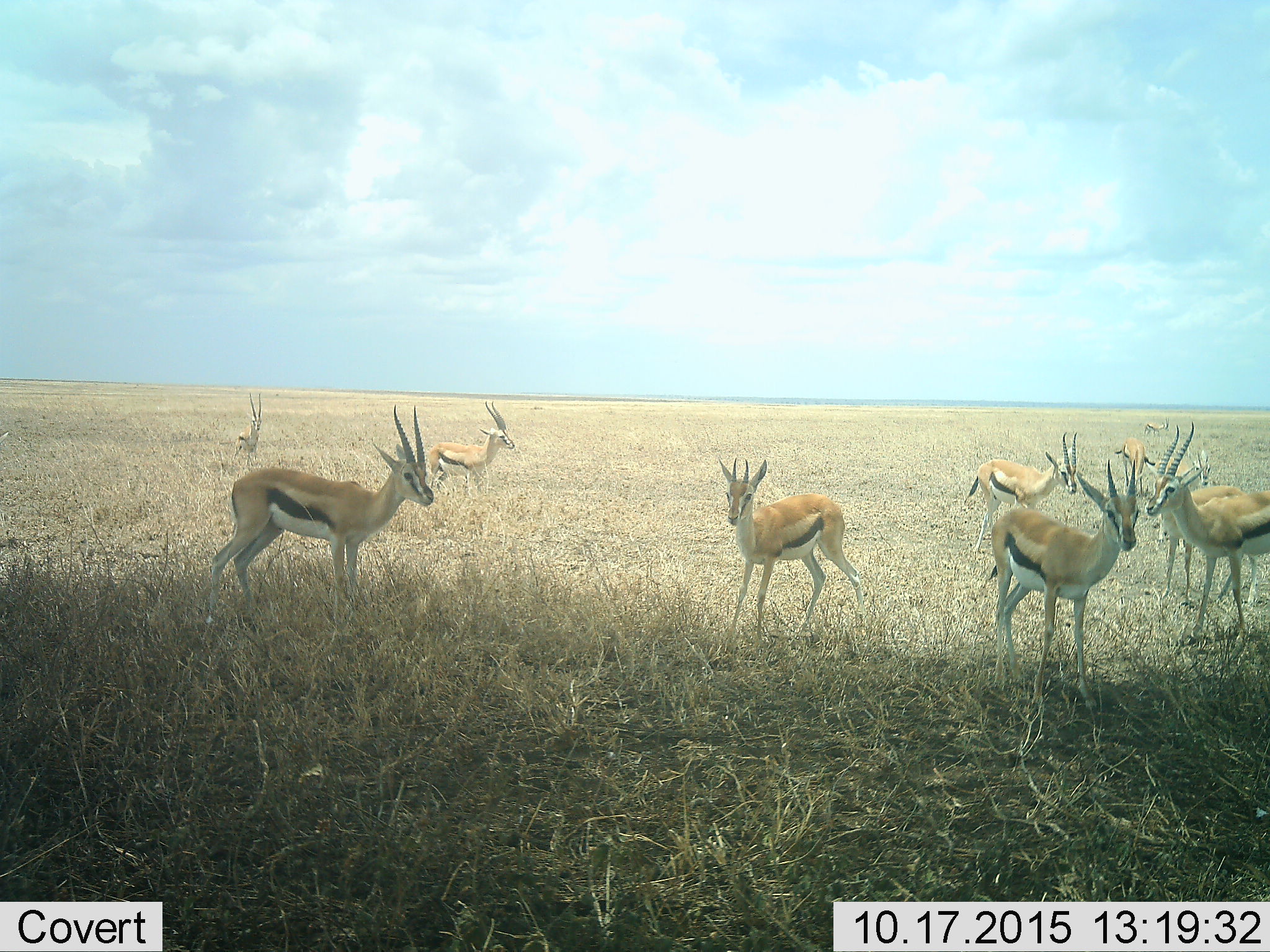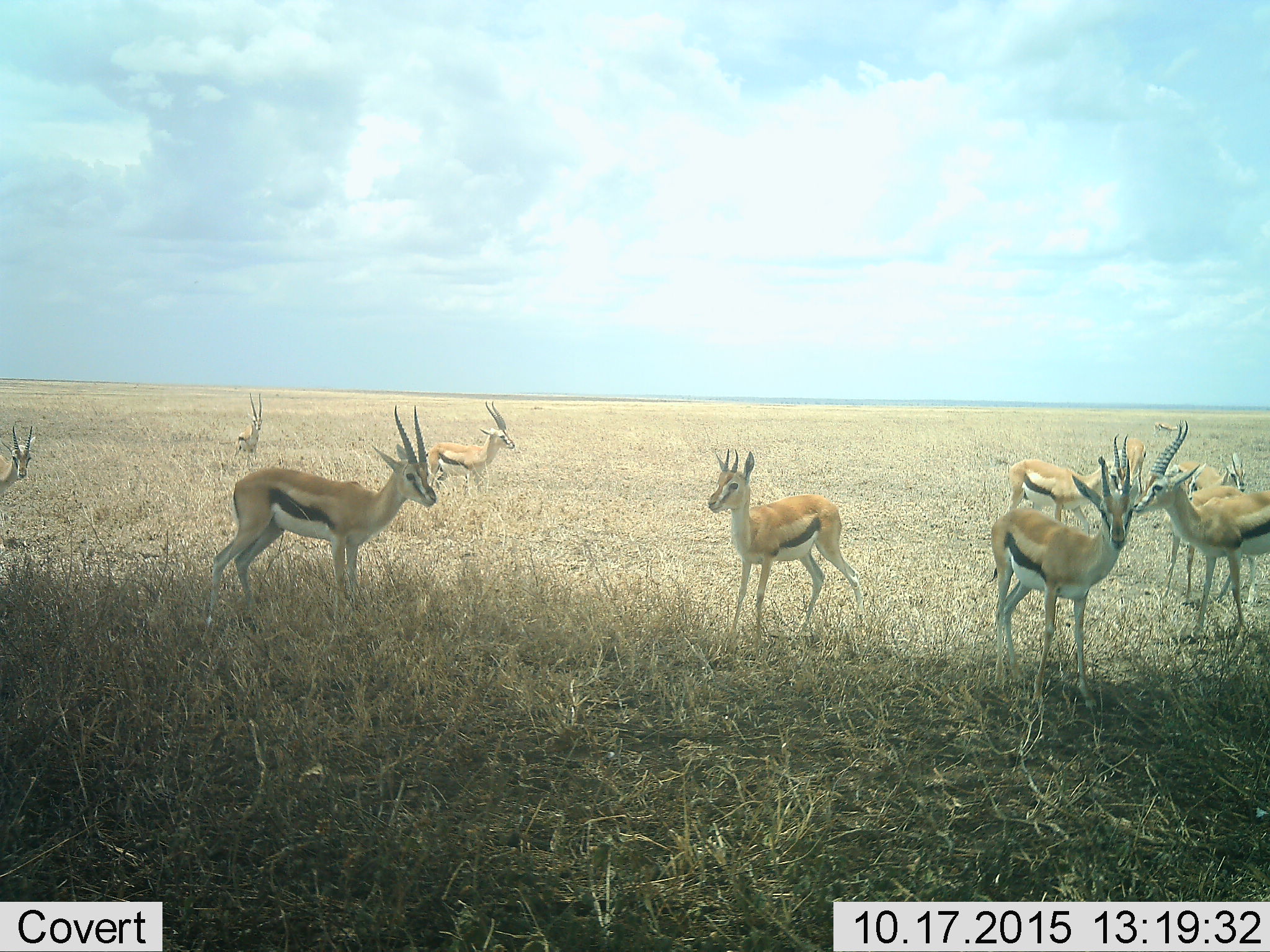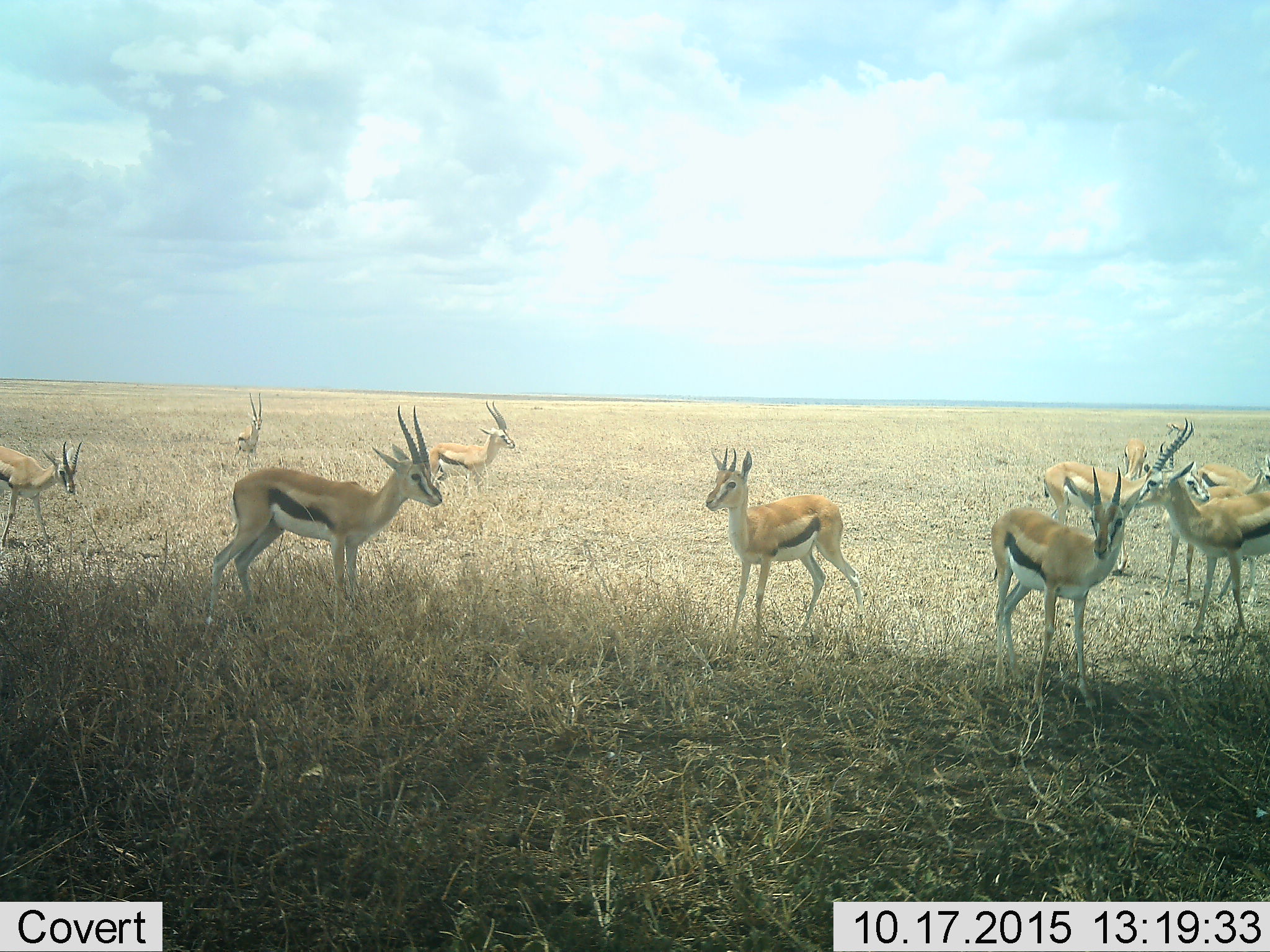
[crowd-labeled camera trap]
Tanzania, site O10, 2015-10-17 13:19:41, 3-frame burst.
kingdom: Animalia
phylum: Chordata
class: Mammalia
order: Artiodactyla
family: Bovidae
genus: Eudorcas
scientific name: Eudorcas thomsonii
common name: thomson's gazelle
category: gazellethomsons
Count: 11-50.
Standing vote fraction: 100%.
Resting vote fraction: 0%.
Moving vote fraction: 50%.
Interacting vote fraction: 0%.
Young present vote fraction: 0%.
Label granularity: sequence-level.